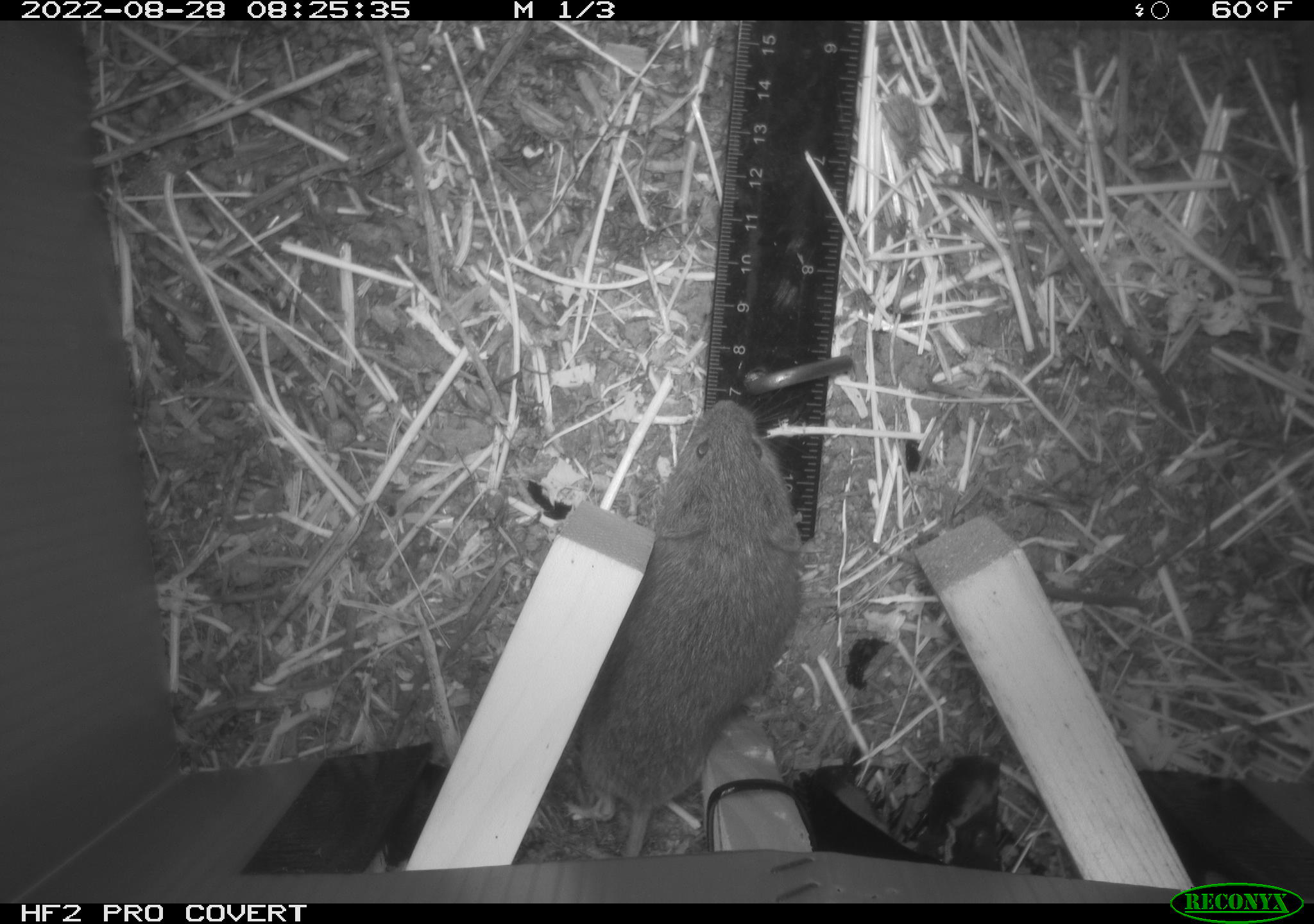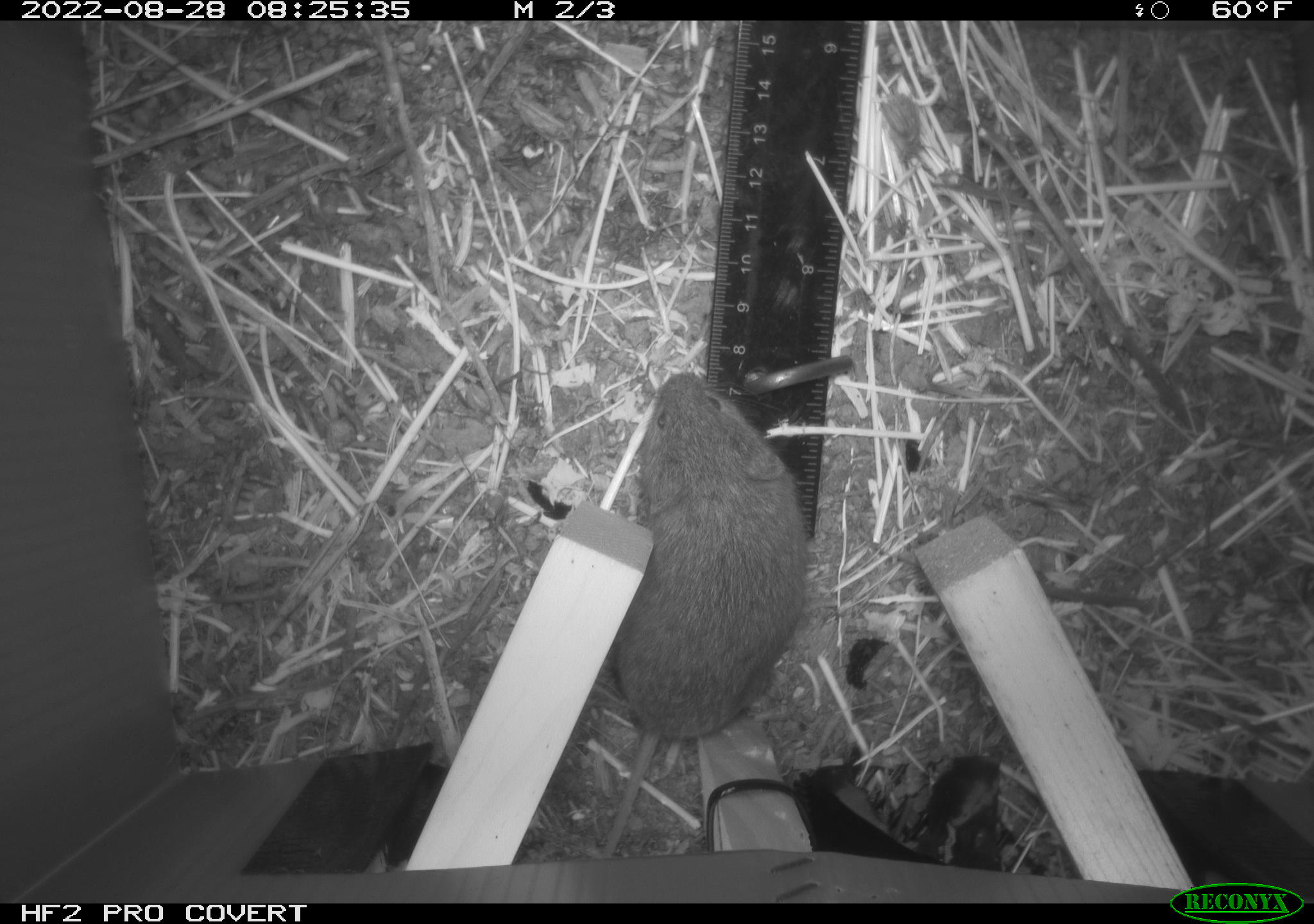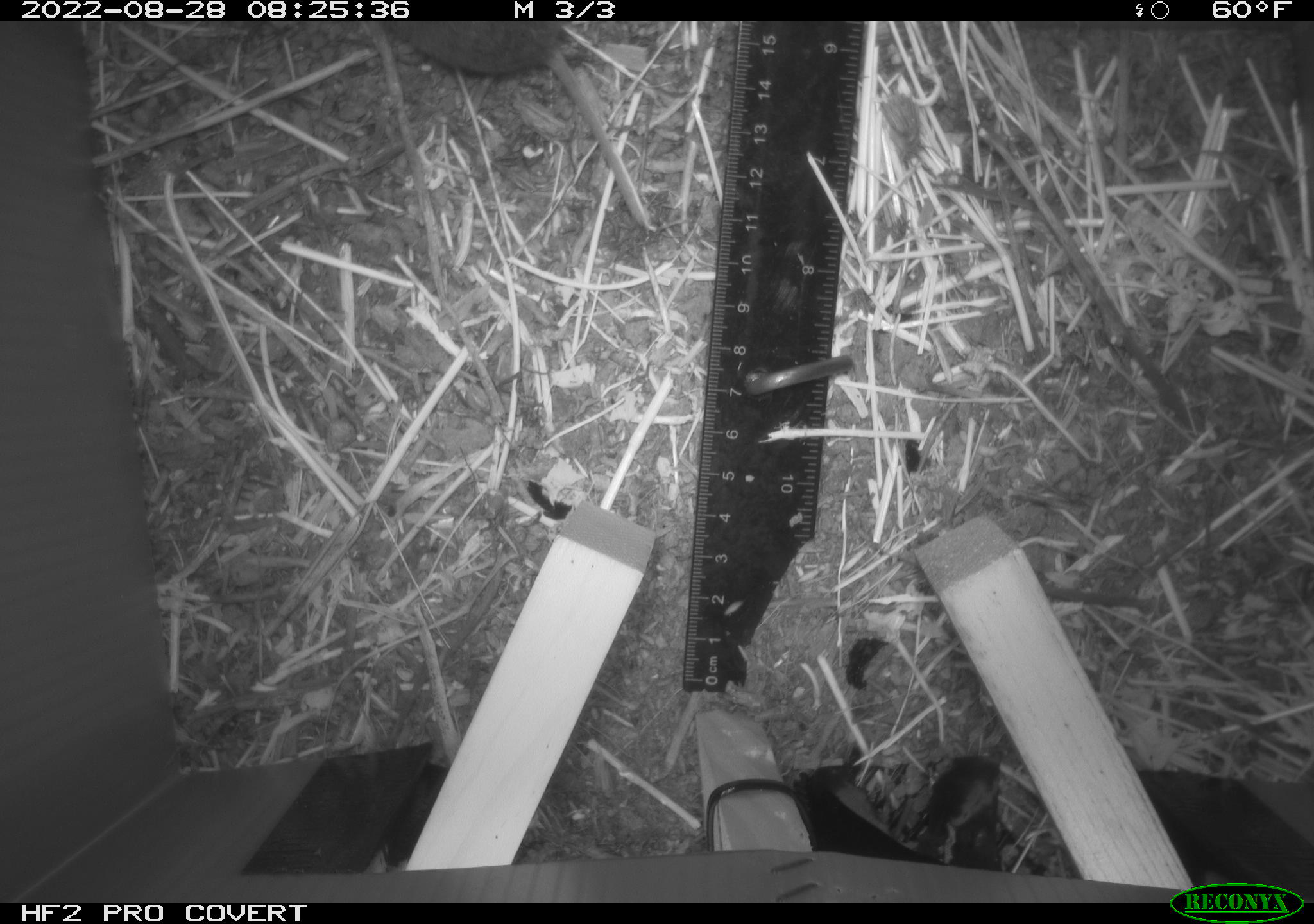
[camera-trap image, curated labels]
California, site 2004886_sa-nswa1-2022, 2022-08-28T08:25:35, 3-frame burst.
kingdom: Animalia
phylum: Chordata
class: Mammalia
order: Rodentia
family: Cricetidae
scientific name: Cricetidae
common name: hamsters, voles, lemmings, and allies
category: cricetidae family